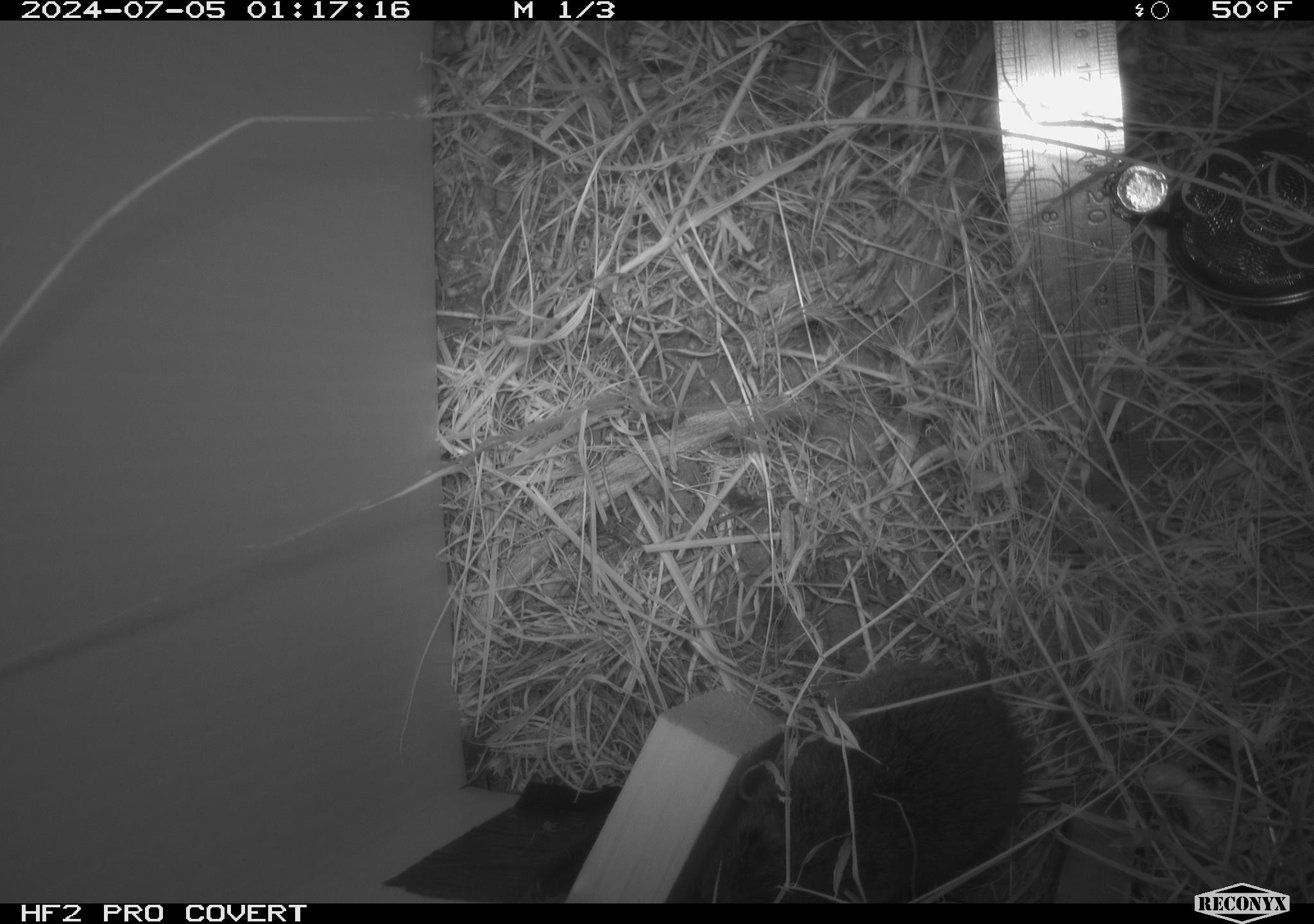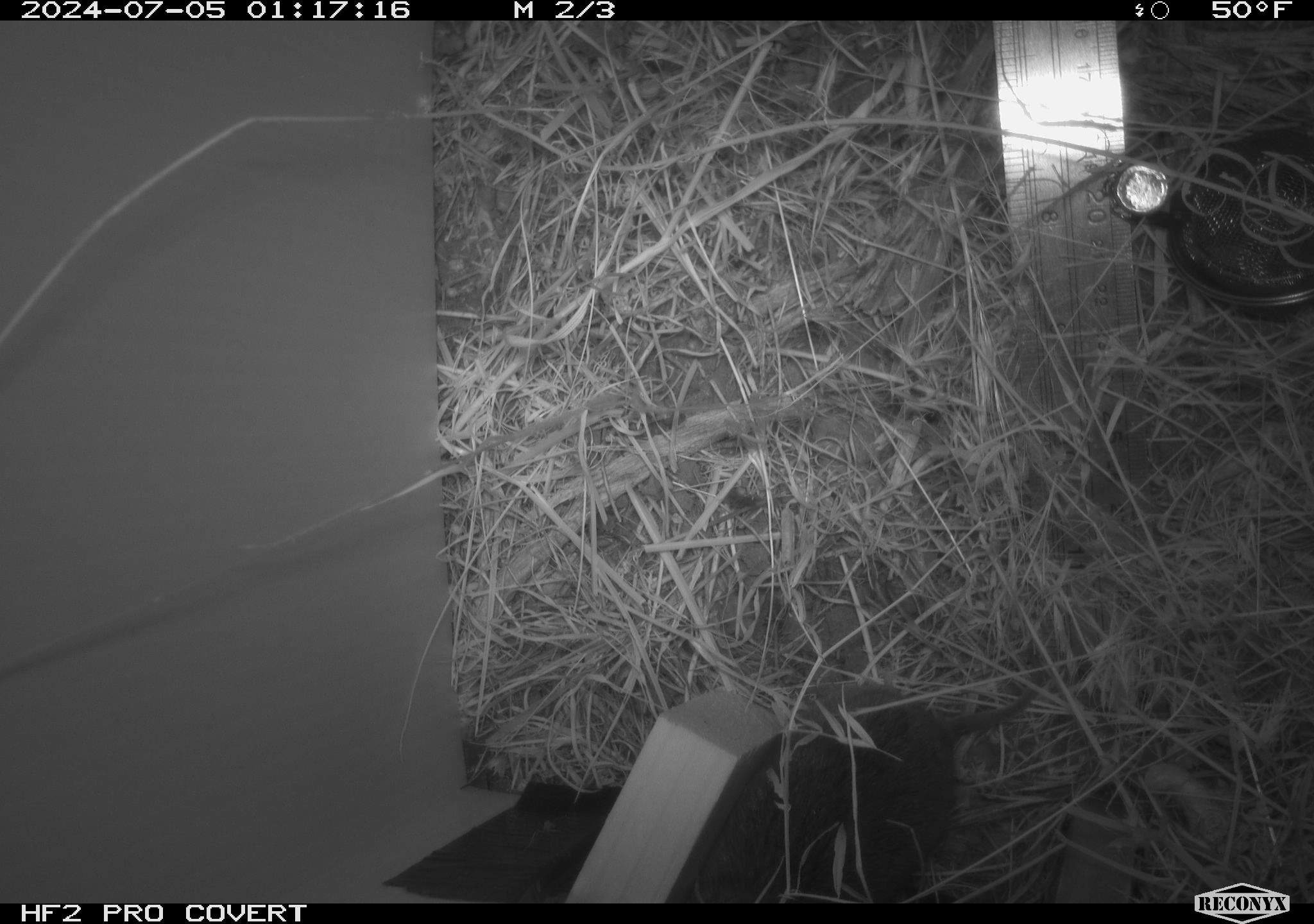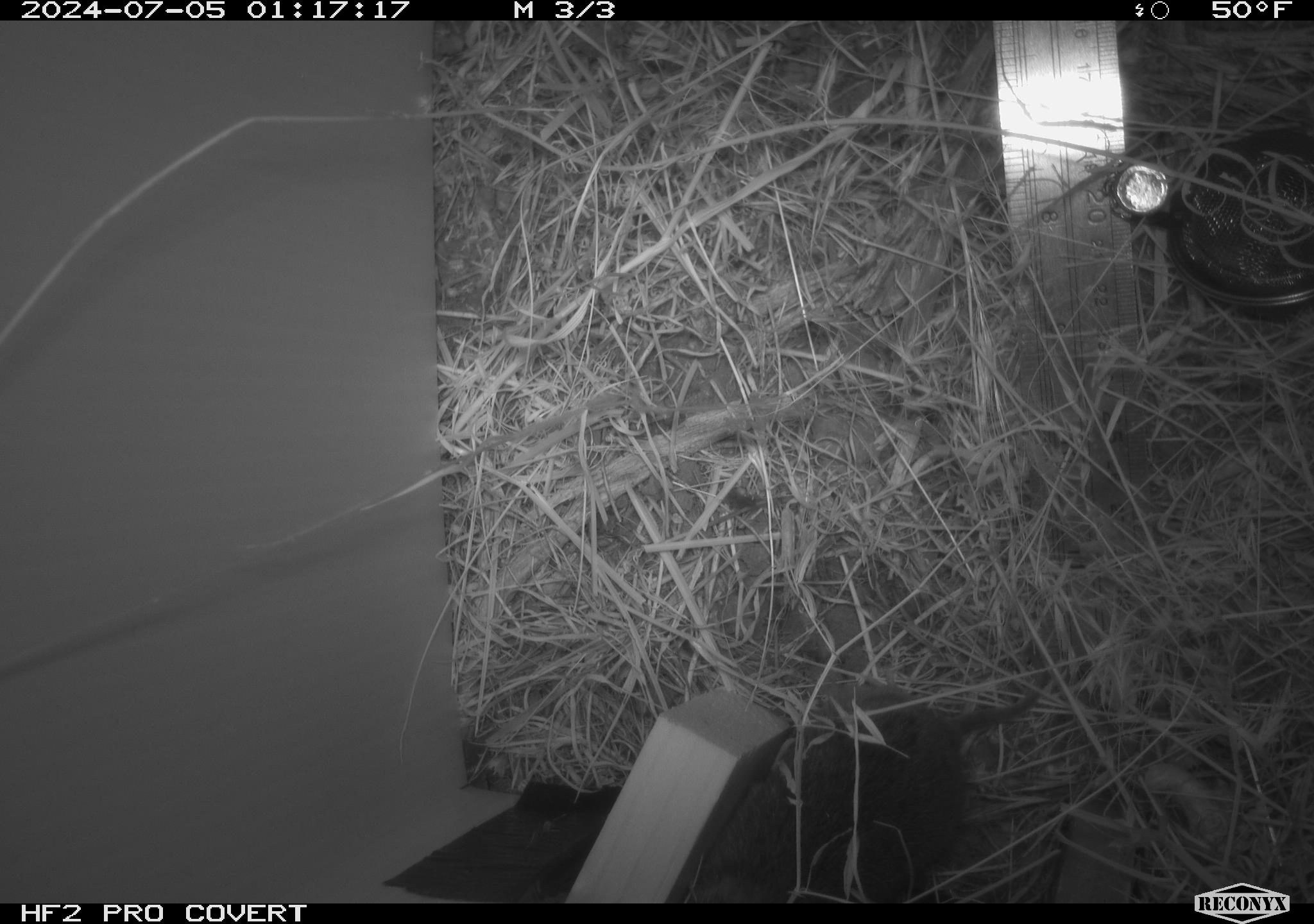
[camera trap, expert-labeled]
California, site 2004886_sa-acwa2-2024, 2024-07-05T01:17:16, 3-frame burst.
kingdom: Animalia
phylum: Chordata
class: Mammalia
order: Rodentia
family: Cricetidae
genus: Microtus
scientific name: Microtus californicus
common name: california vole